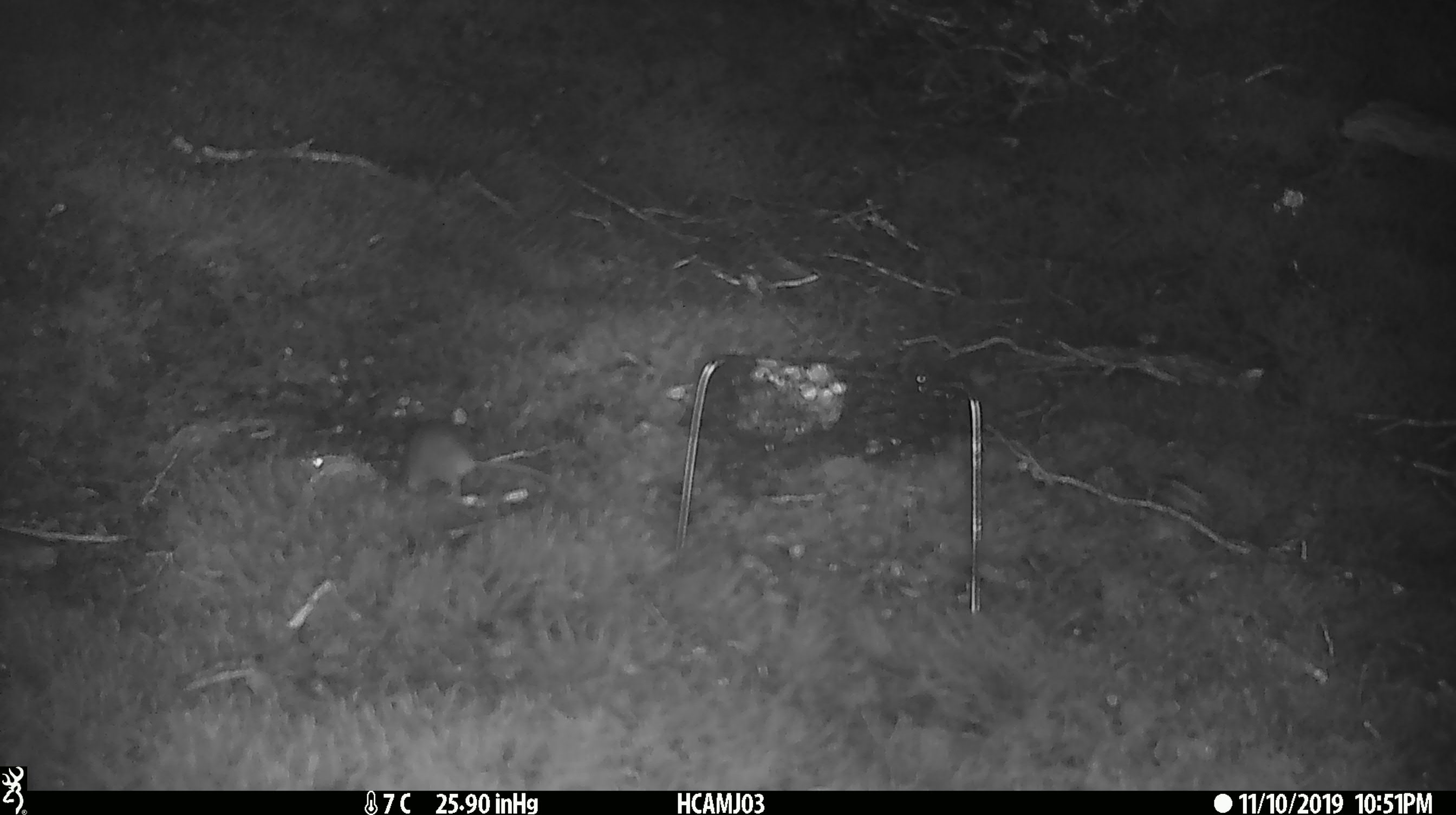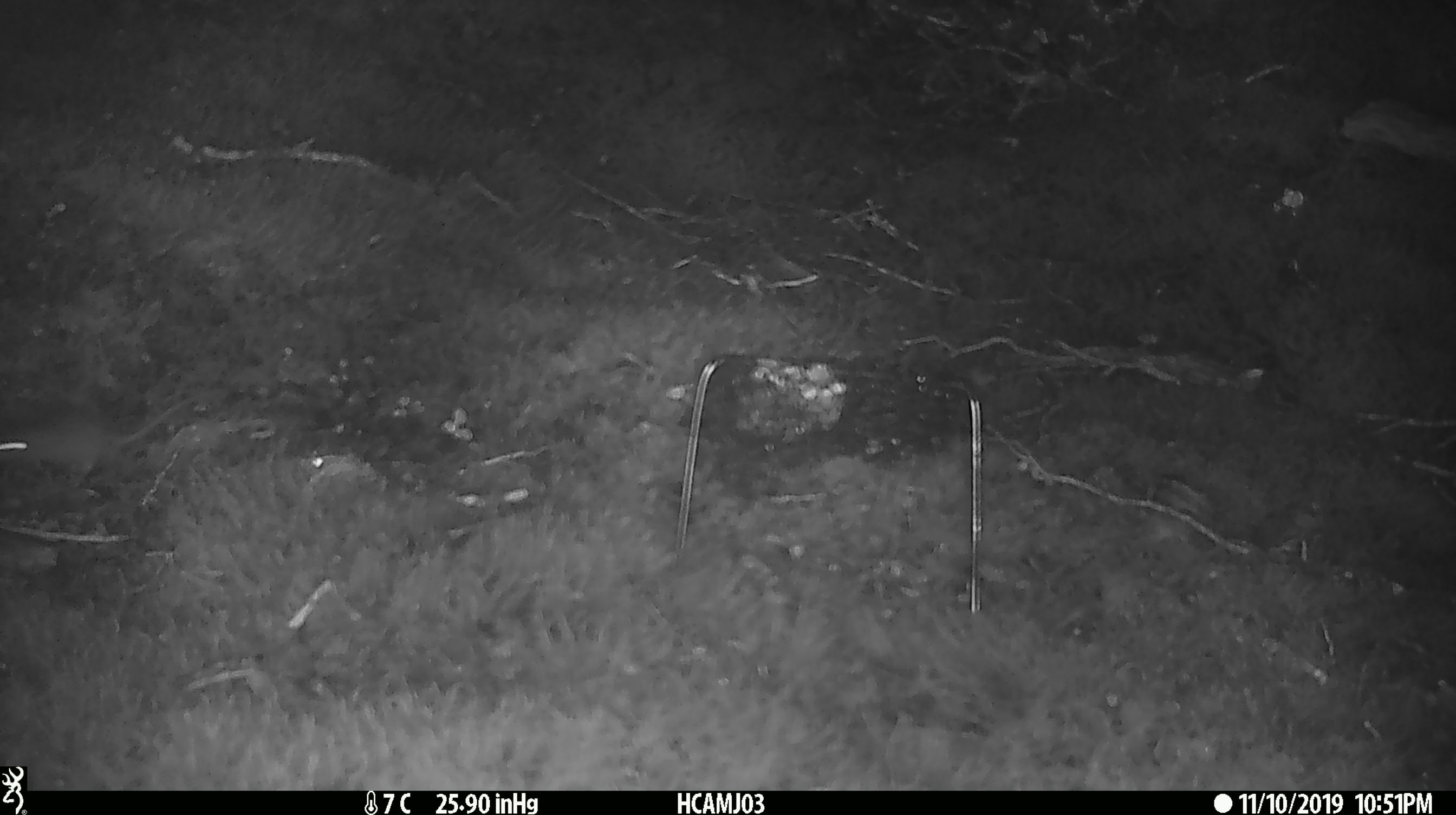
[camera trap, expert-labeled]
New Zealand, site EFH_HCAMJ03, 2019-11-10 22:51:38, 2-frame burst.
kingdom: Animalia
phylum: Chordata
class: Mammalia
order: Rodentia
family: Muridae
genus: Mus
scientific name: Mus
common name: mouse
Mouse (Mus).